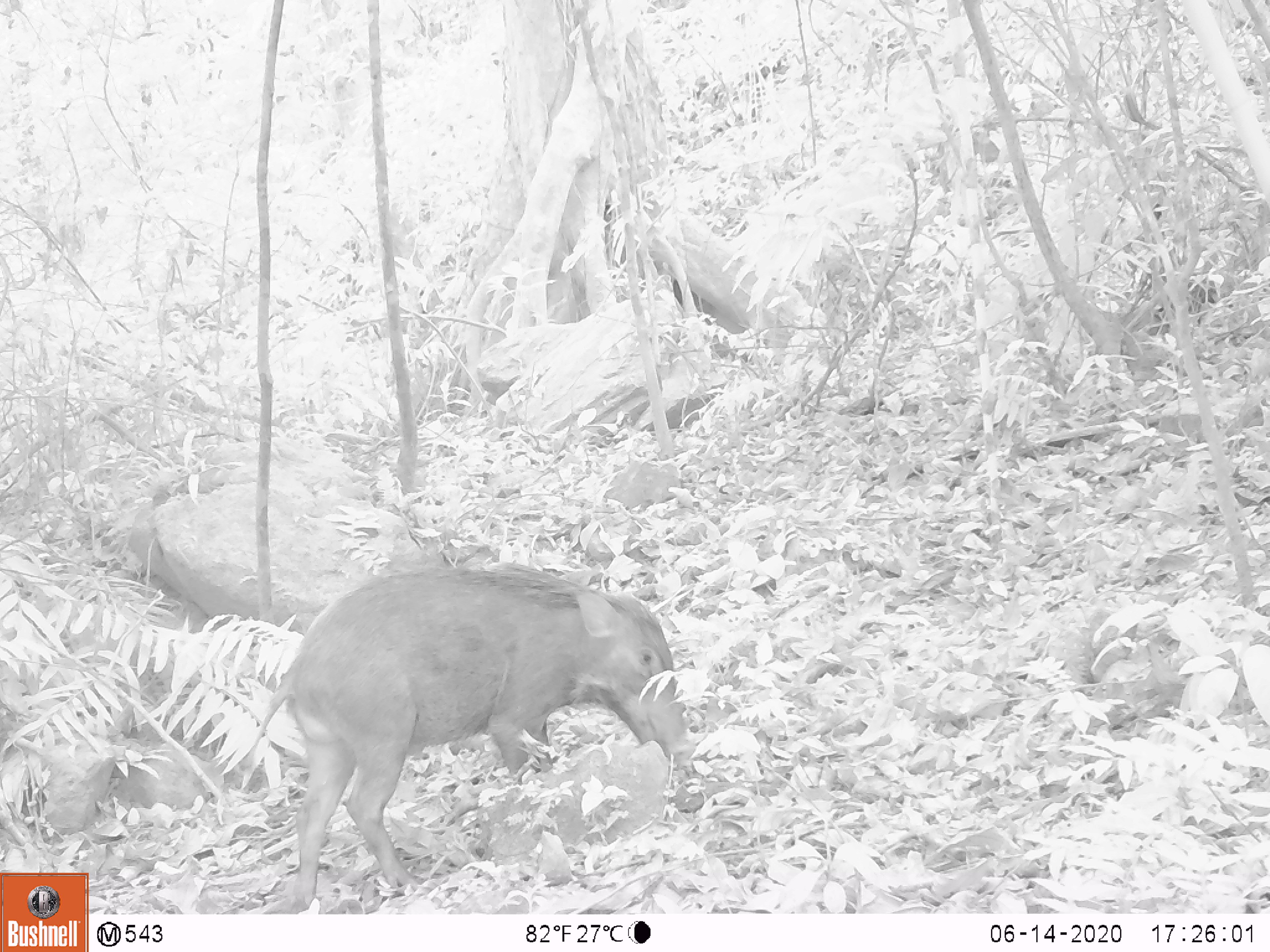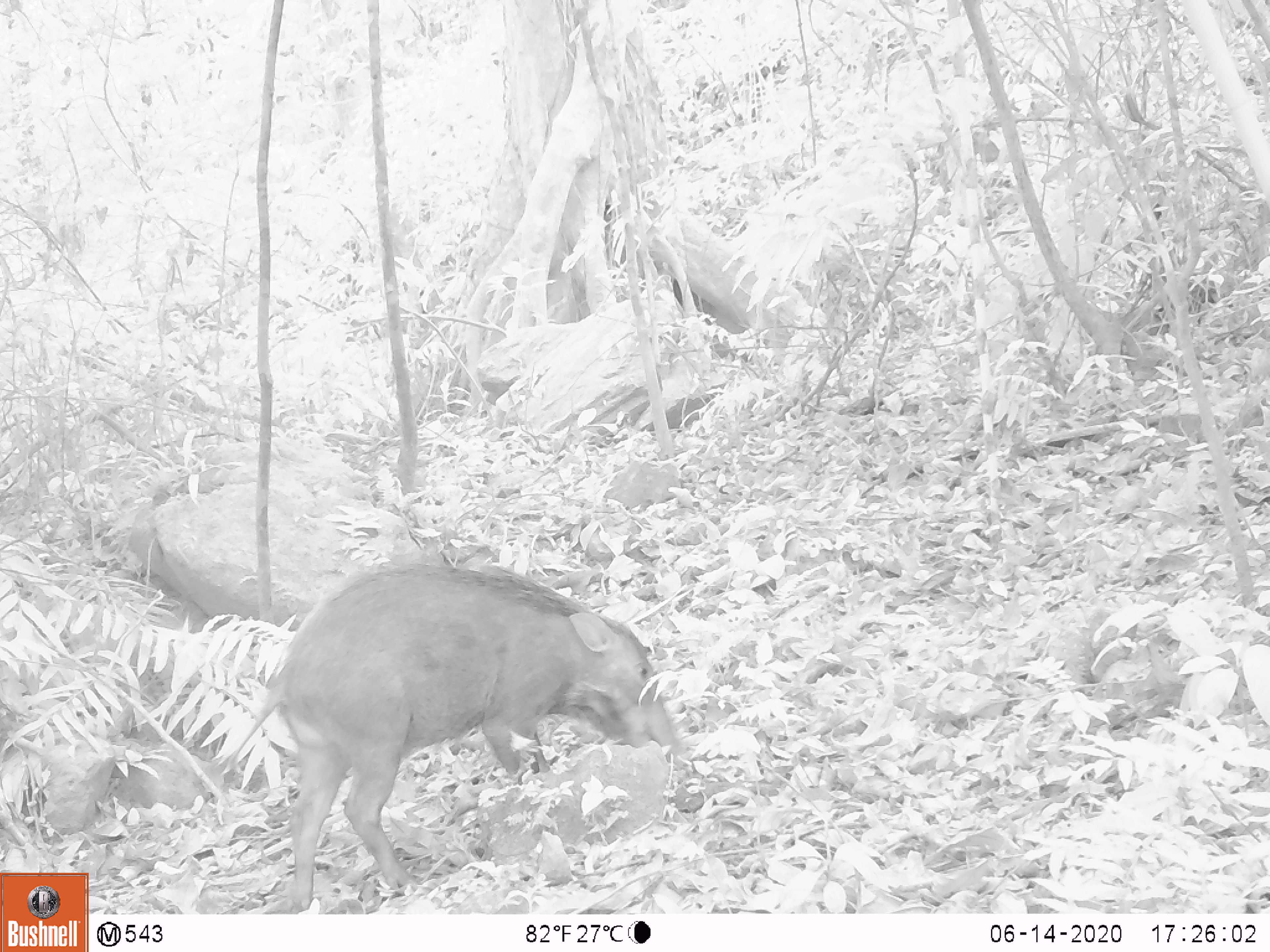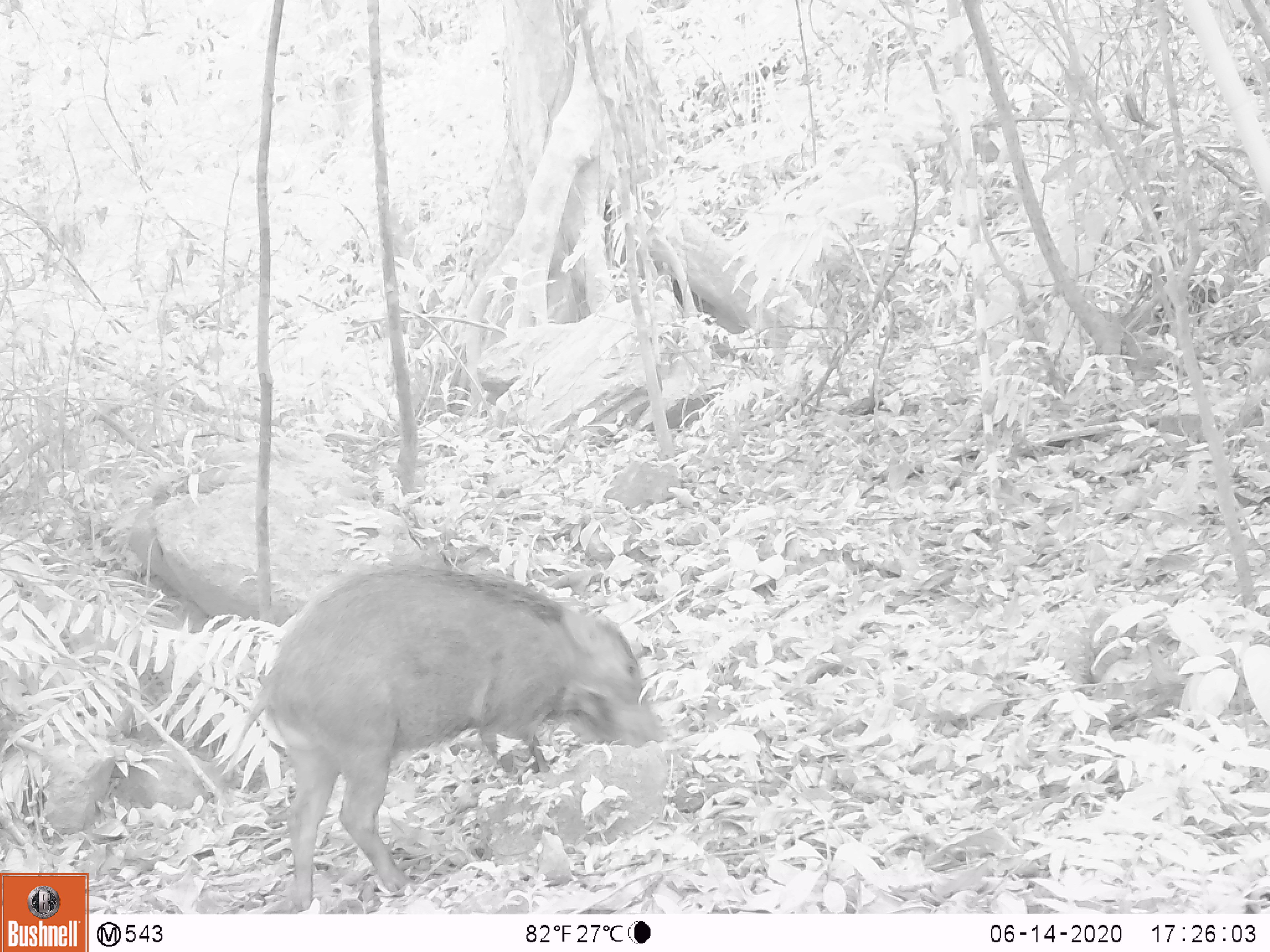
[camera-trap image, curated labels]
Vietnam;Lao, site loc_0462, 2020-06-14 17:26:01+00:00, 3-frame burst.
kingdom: Animalia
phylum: Chordata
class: Mammalia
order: Artiodactyla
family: Suidae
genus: Sus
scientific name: Sus scrofa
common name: eurasian wild pig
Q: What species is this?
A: Eurasian wild pig (Sus scrofa).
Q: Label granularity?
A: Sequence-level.